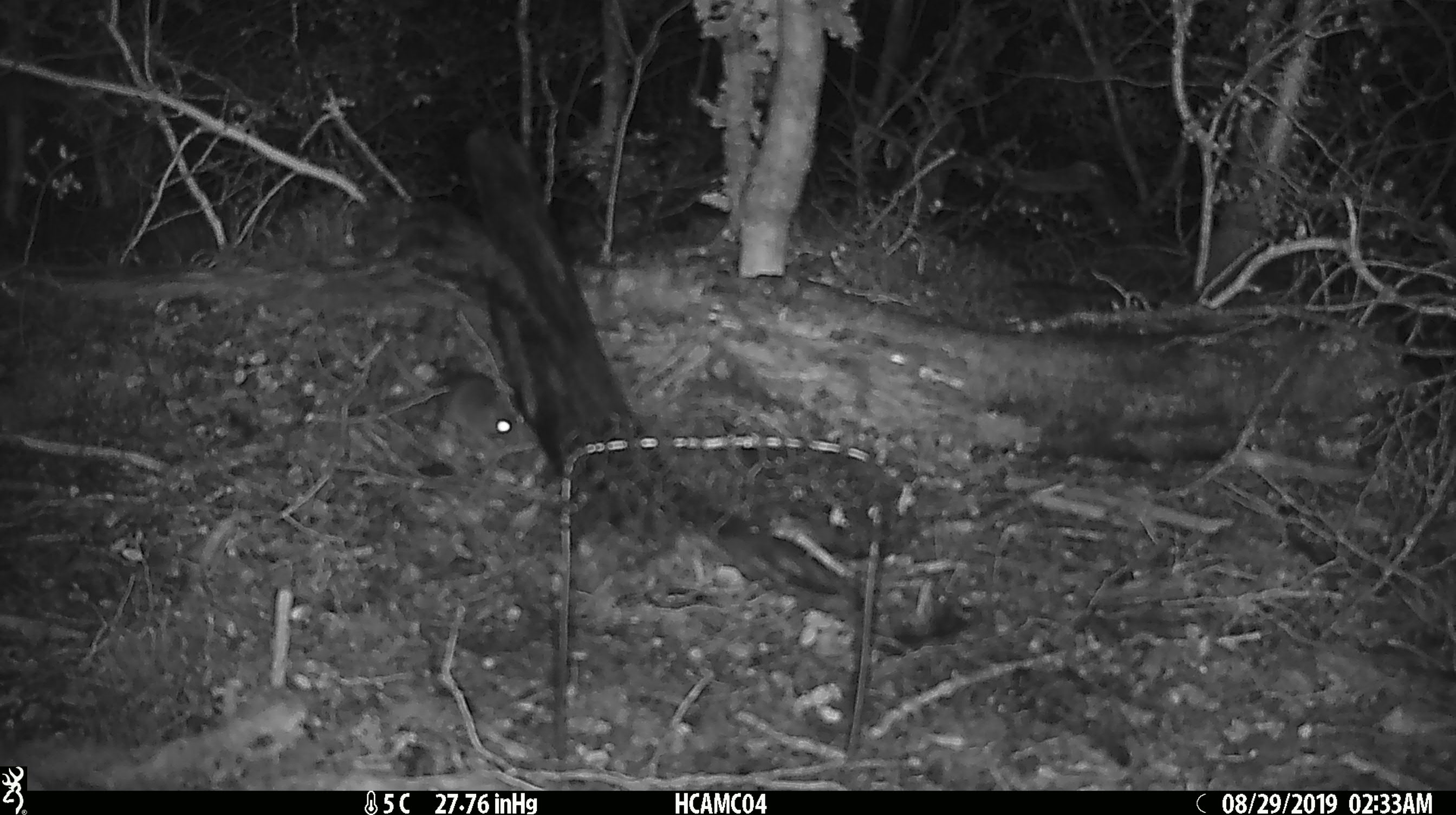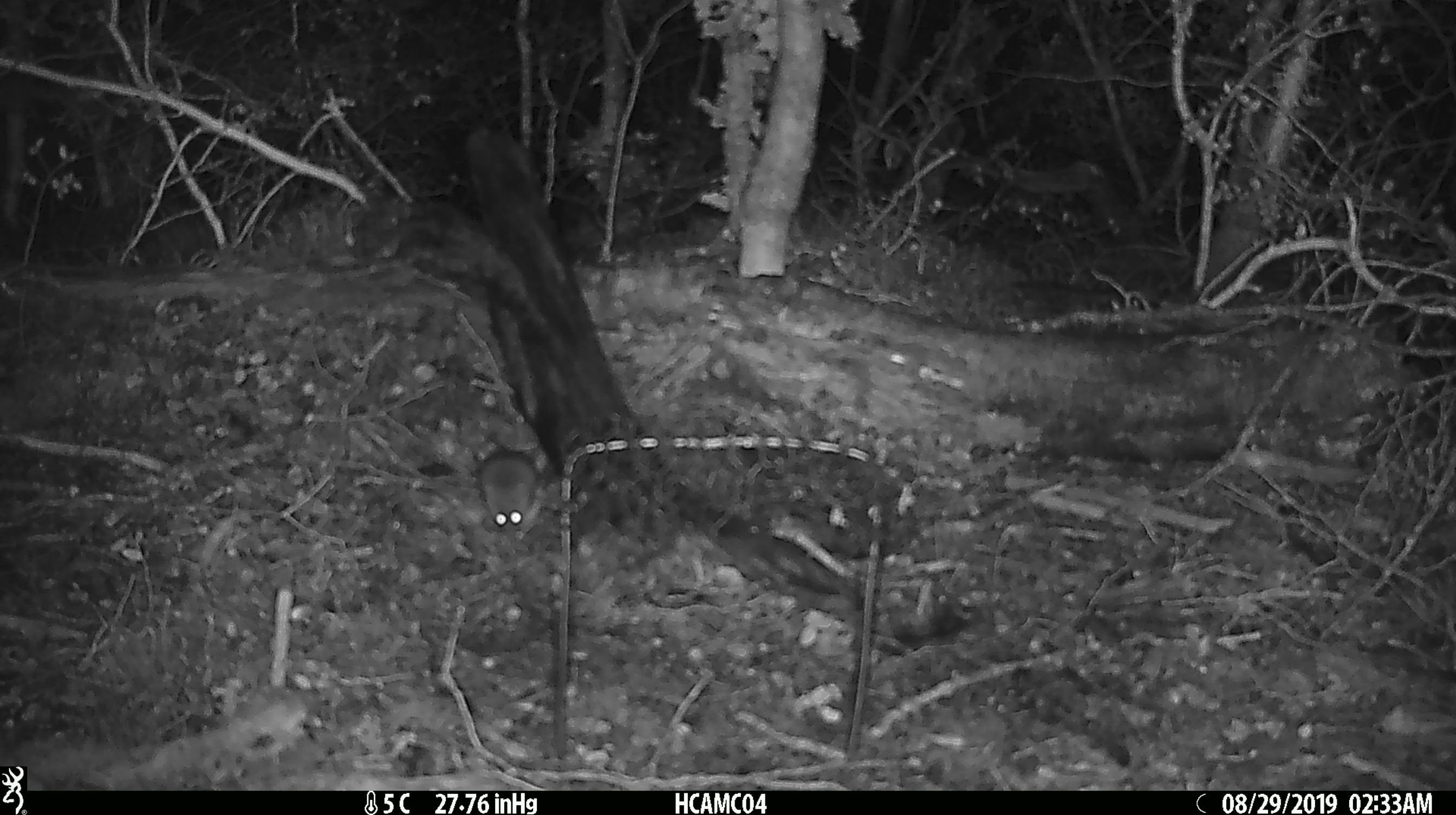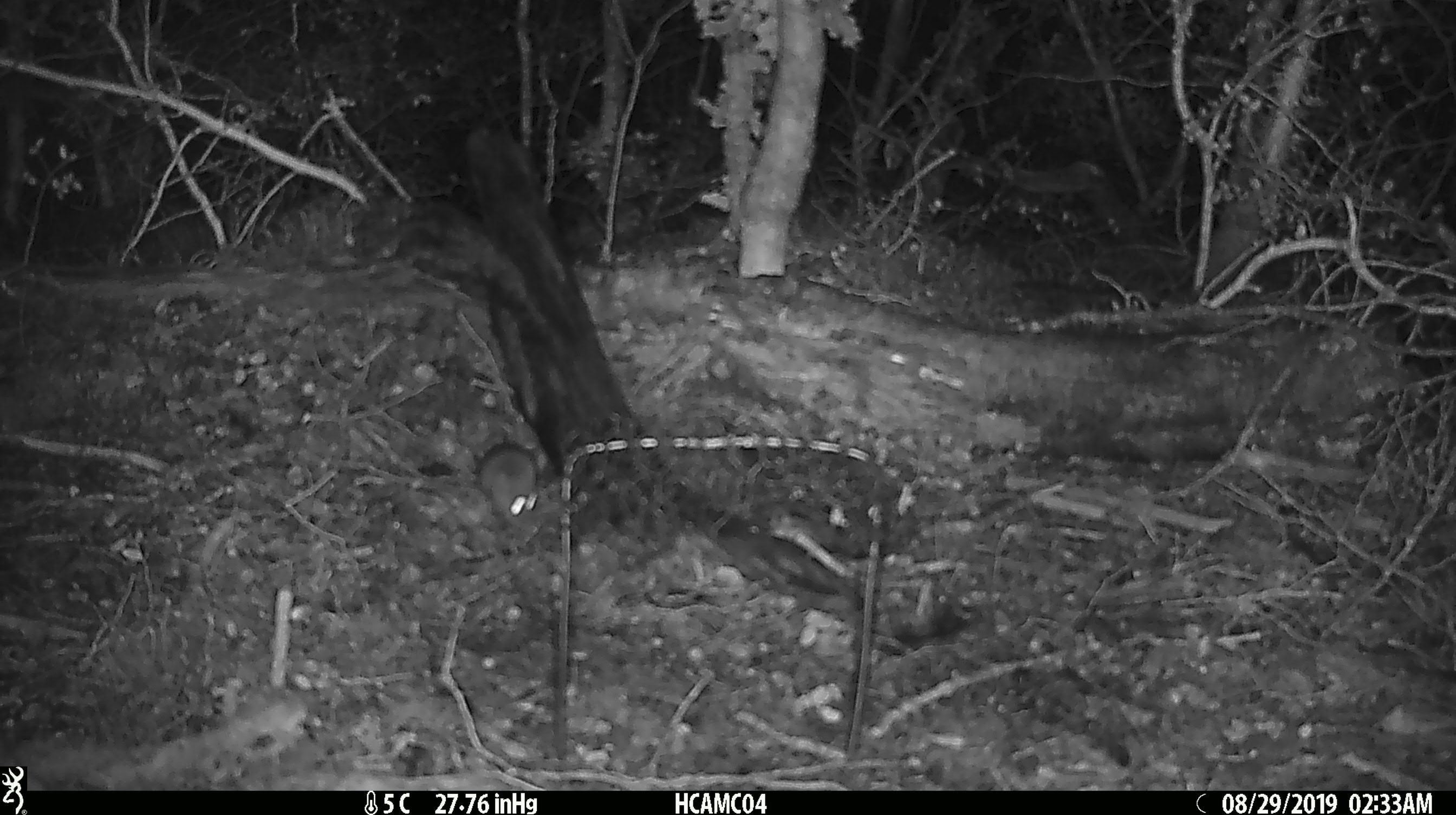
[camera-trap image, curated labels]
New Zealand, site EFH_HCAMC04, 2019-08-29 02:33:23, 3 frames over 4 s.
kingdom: Animalia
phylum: Chordata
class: Mammalia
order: Rodentia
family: Muridae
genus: Mus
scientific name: Mus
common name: mouse